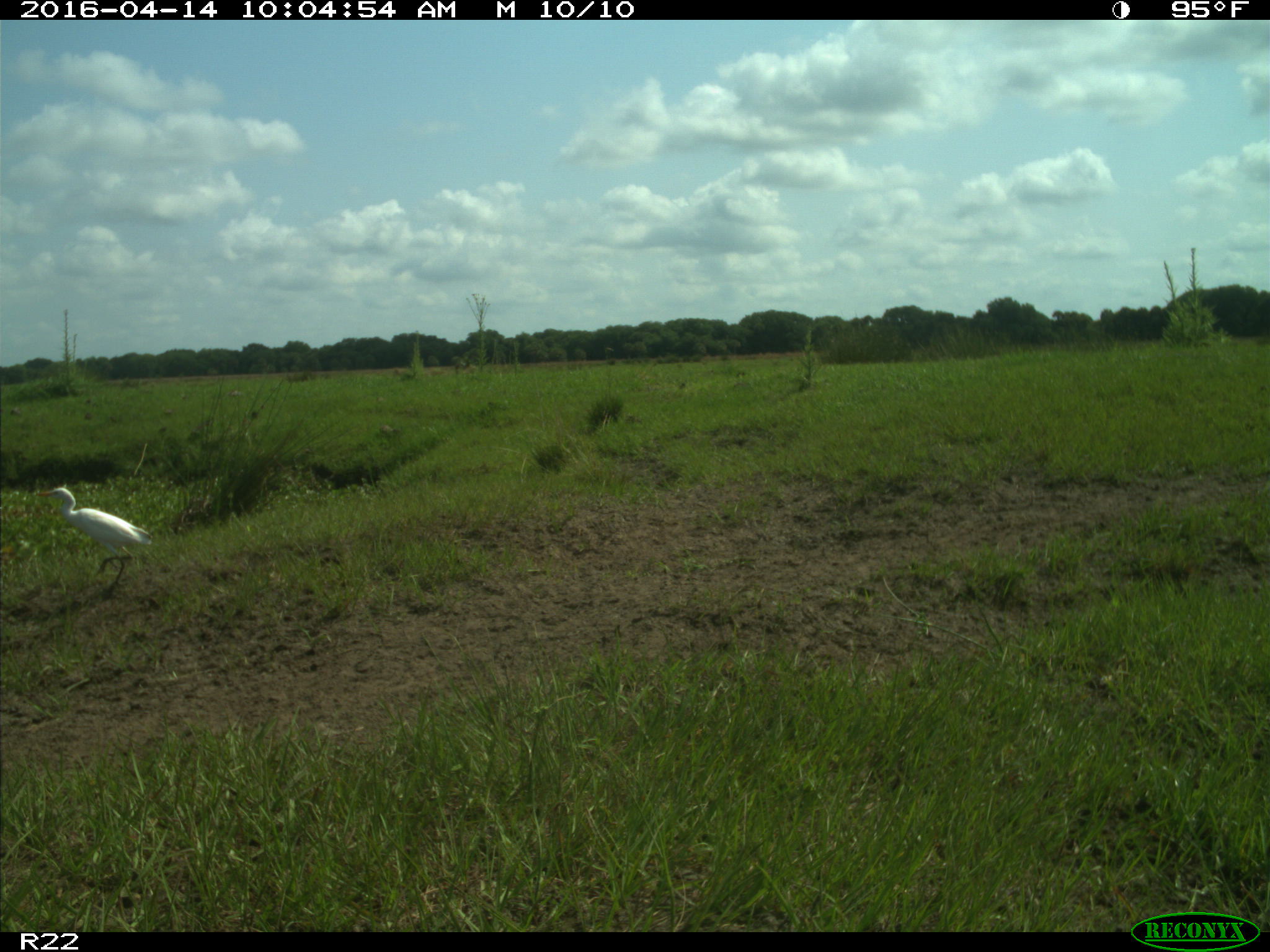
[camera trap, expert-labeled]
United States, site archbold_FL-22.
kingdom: Animalia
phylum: Chordata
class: Aves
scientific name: Aves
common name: birds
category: unidentified bird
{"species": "unidentified bird (birds) (Aves)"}